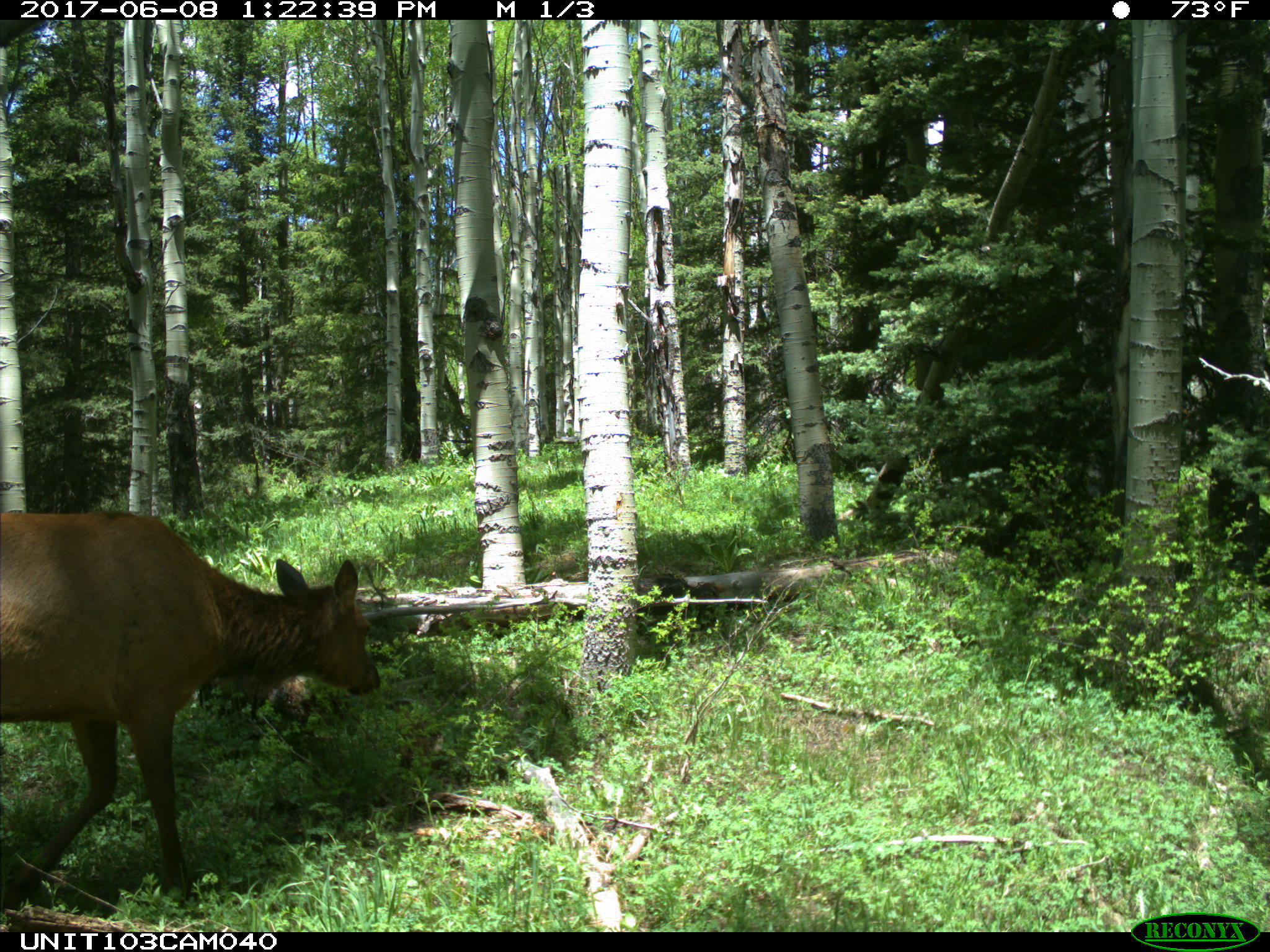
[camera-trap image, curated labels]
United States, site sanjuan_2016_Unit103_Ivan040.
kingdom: Animalia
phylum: Chordata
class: Mammalia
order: Artiodactyla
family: Cervidae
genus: Cervus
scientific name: Cervus elaphus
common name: red deer